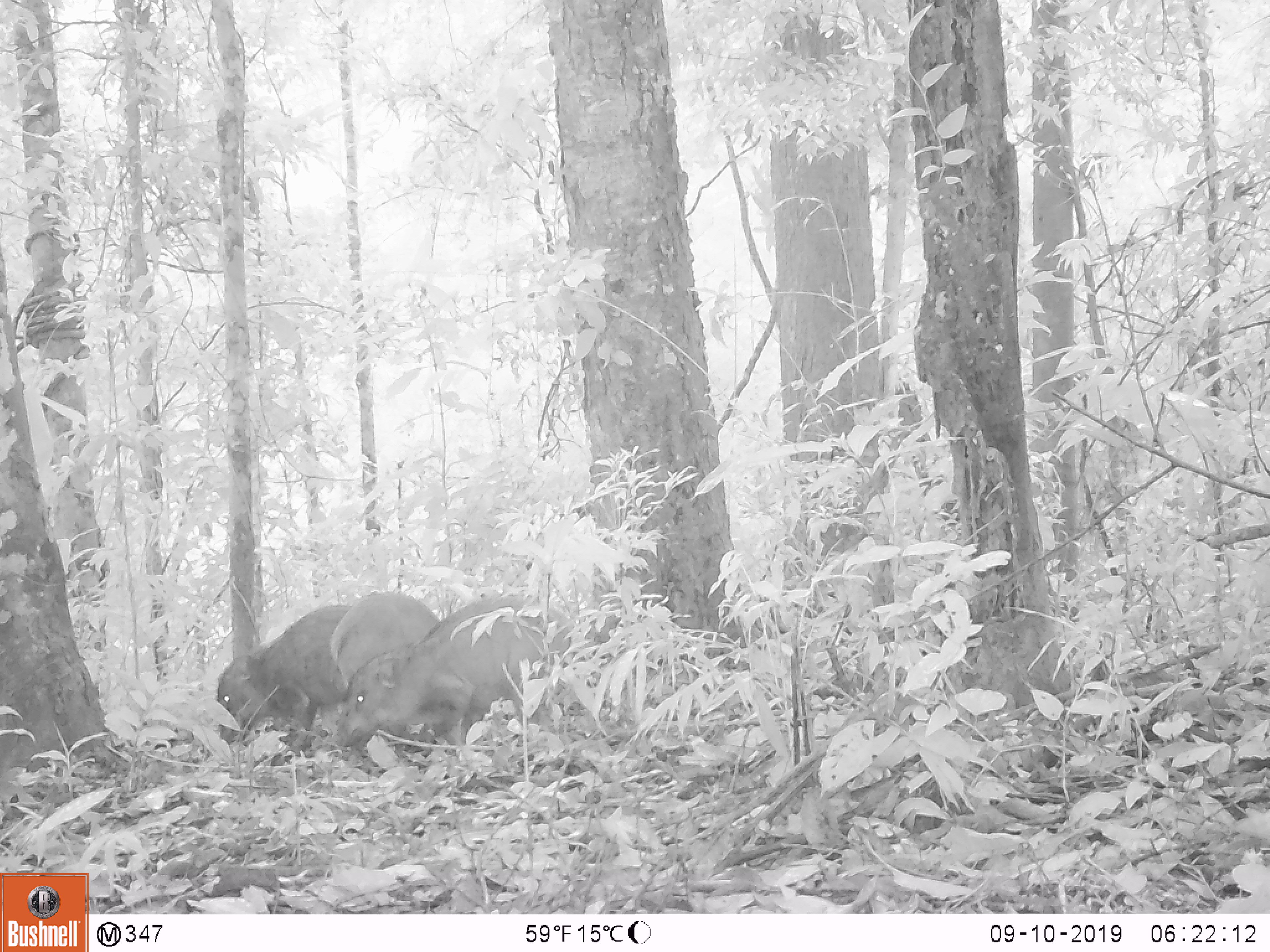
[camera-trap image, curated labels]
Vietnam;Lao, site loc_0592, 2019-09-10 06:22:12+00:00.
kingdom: Animalia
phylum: Chordata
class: Mammalia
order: Artiodactyla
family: Suidae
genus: Sus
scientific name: Sus scrofa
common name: eurasian wild pig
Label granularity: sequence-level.